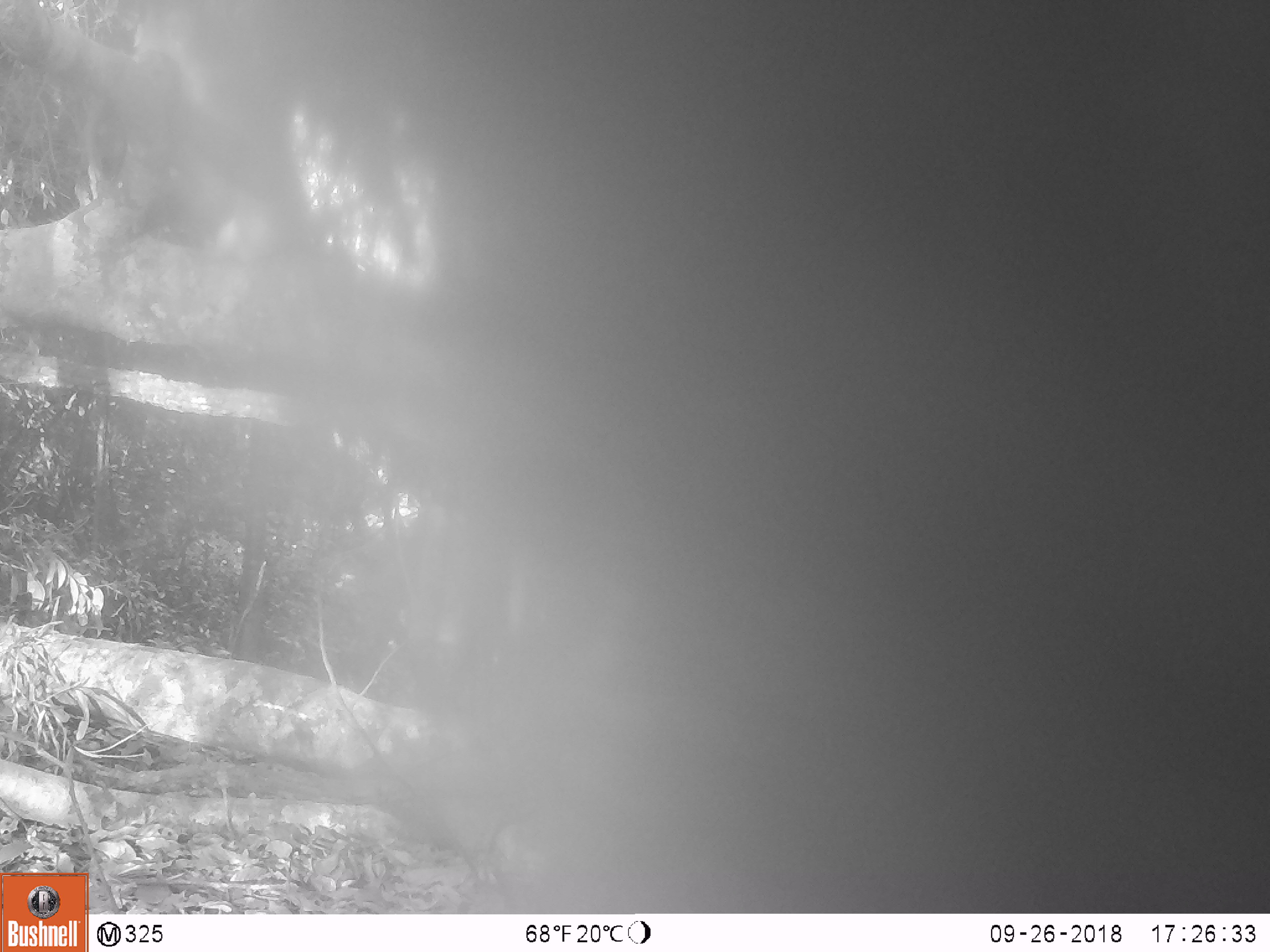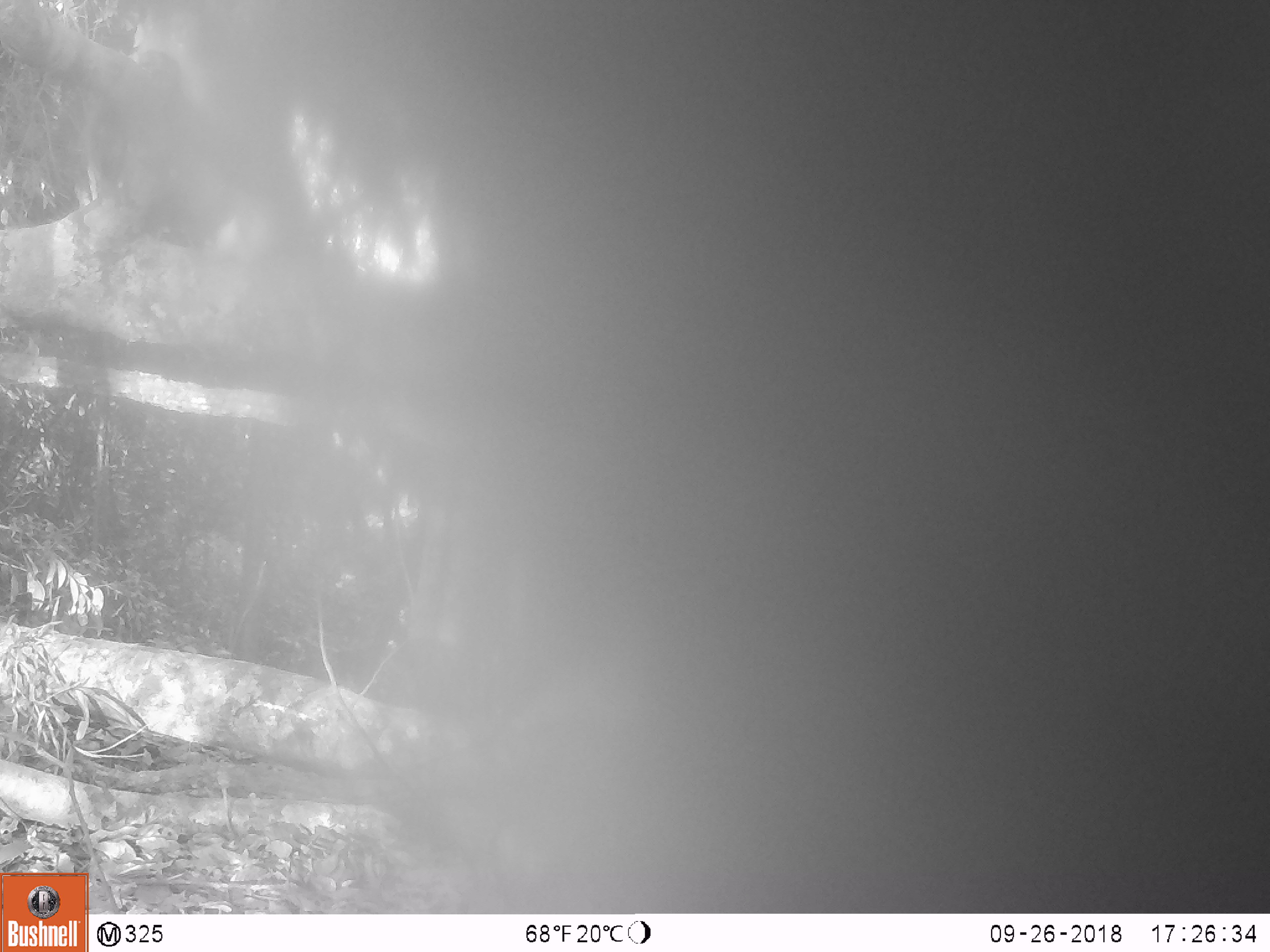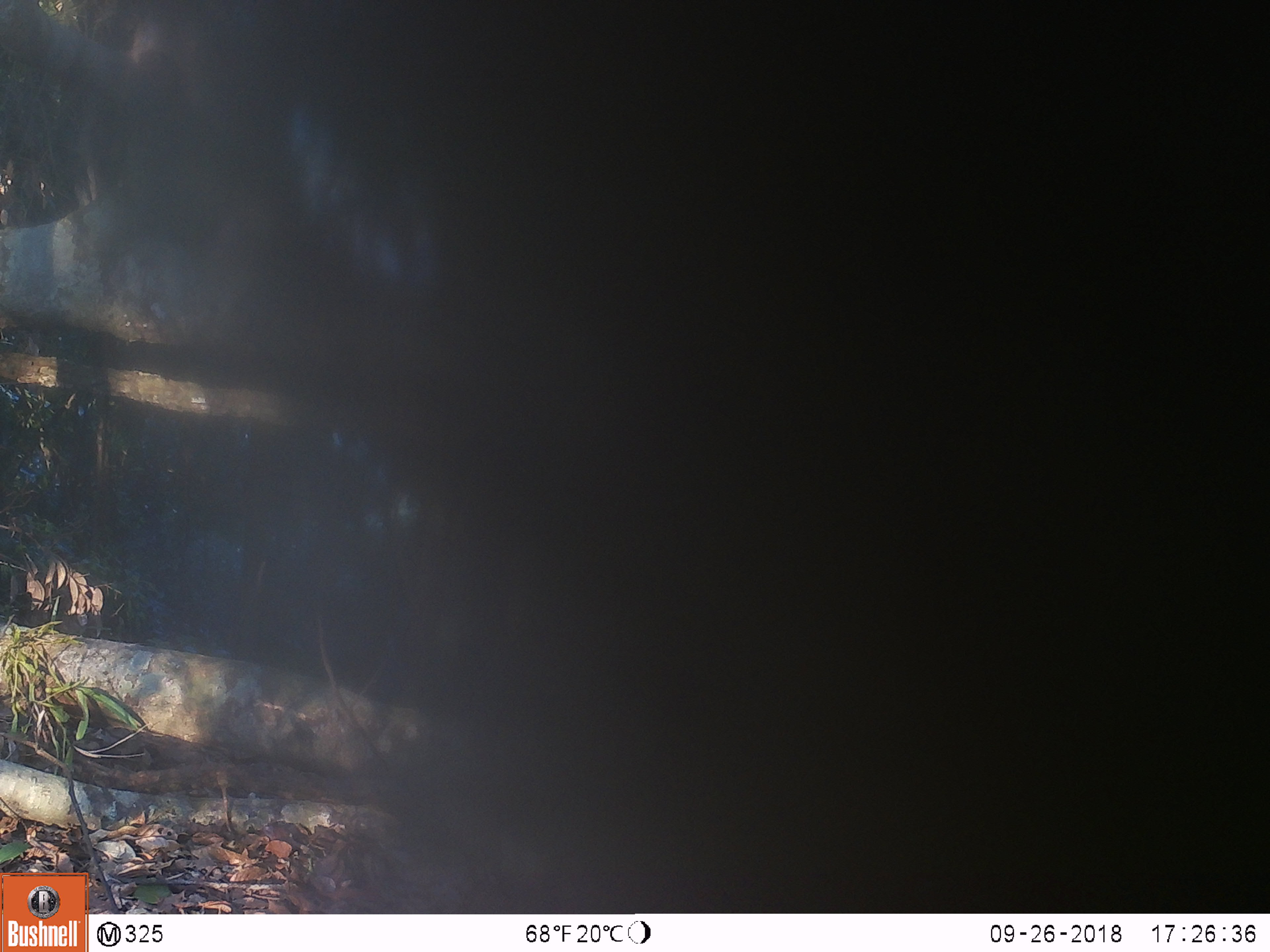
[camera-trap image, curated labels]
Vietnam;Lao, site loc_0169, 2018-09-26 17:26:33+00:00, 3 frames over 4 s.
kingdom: Animalia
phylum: Chordata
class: Mammalia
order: Primates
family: Cercopithecidae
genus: Macaca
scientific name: Macaca nemestrina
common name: pig-tailed macaque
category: pig tailed macaque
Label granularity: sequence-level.